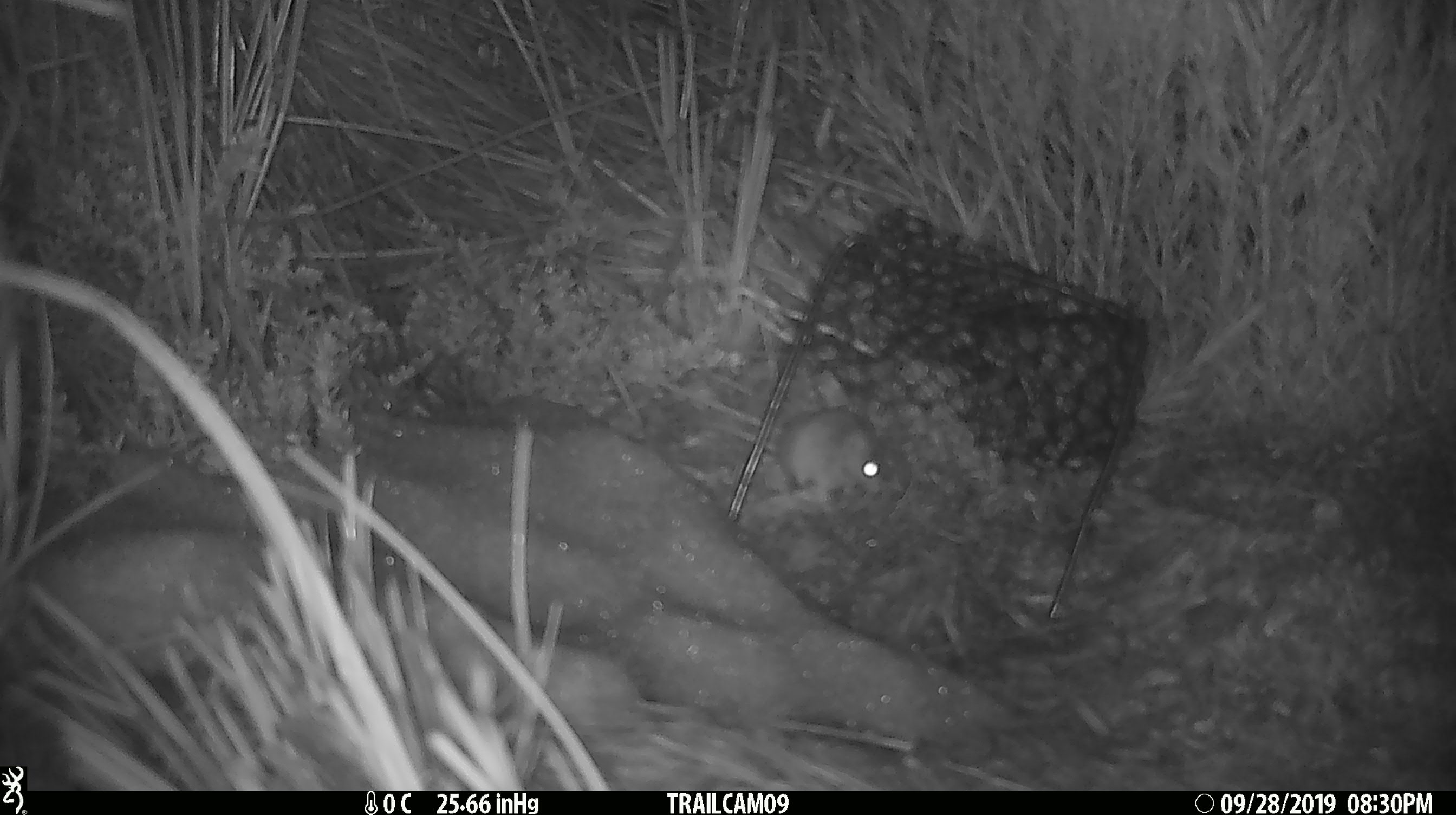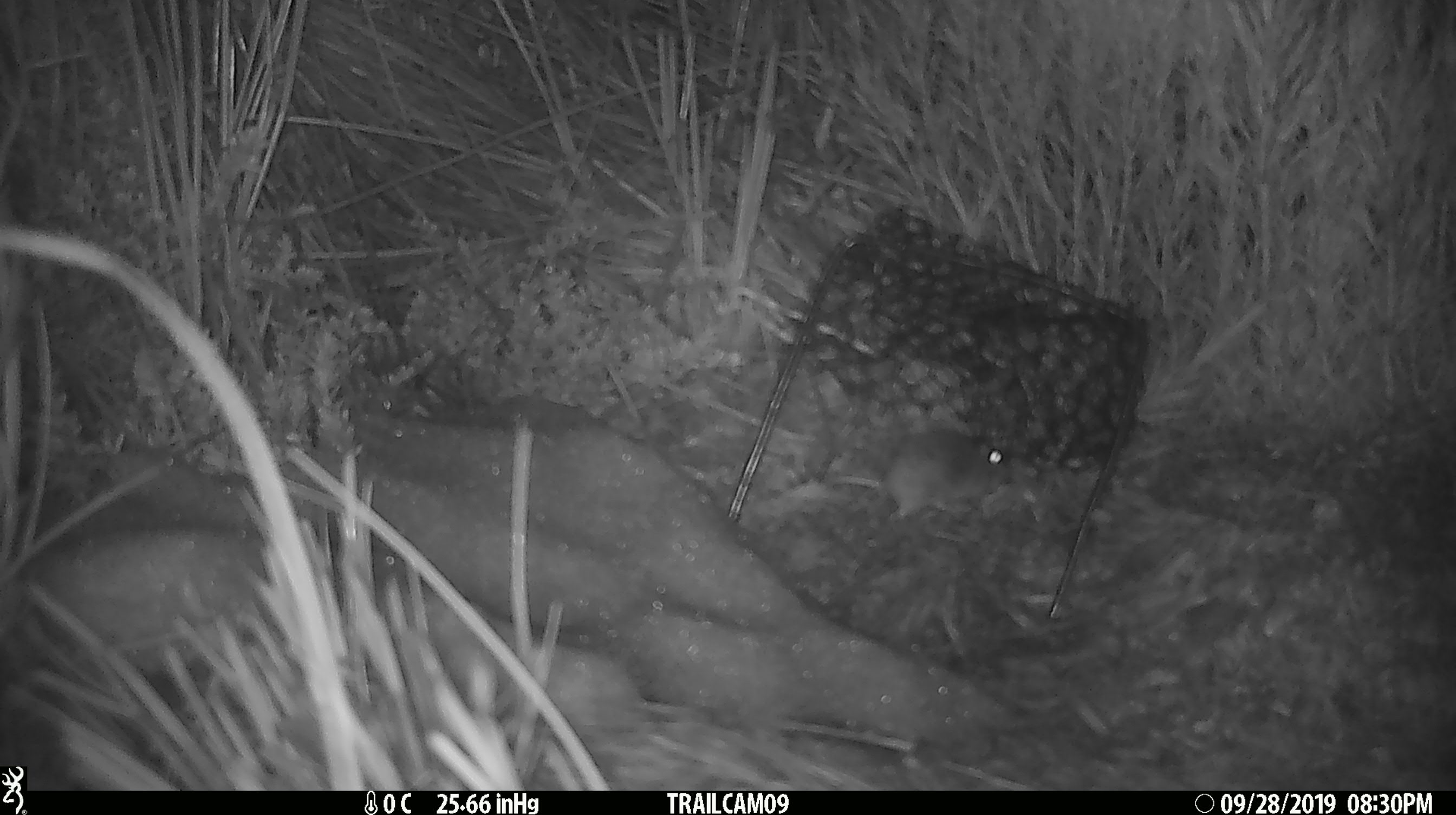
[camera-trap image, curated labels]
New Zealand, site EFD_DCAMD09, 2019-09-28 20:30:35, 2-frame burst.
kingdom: Animalia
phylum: Chordata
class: Mammalia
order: Rodentia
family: Muridae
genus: Mus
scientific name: Mus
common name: mouse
Mouse (Mus).